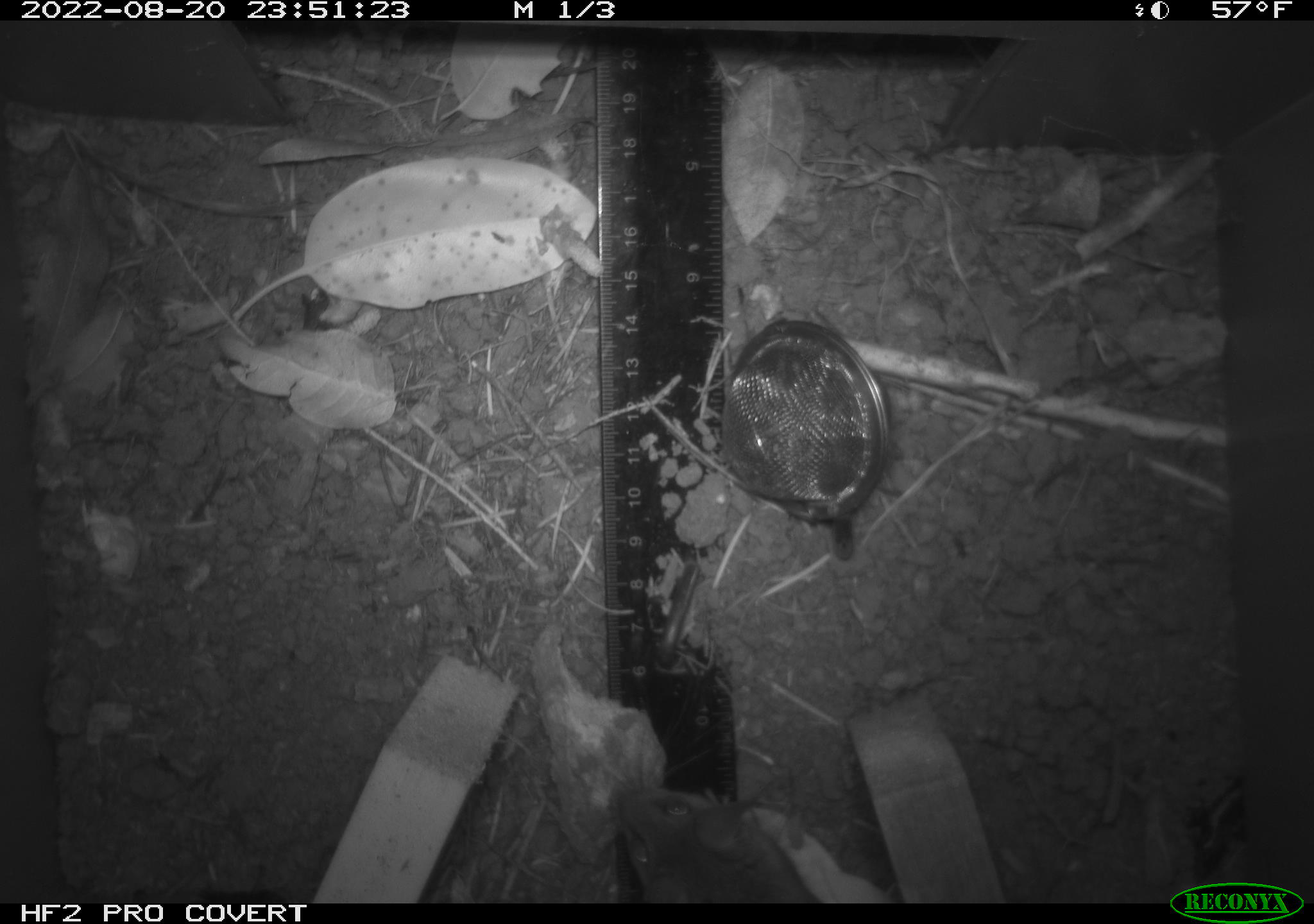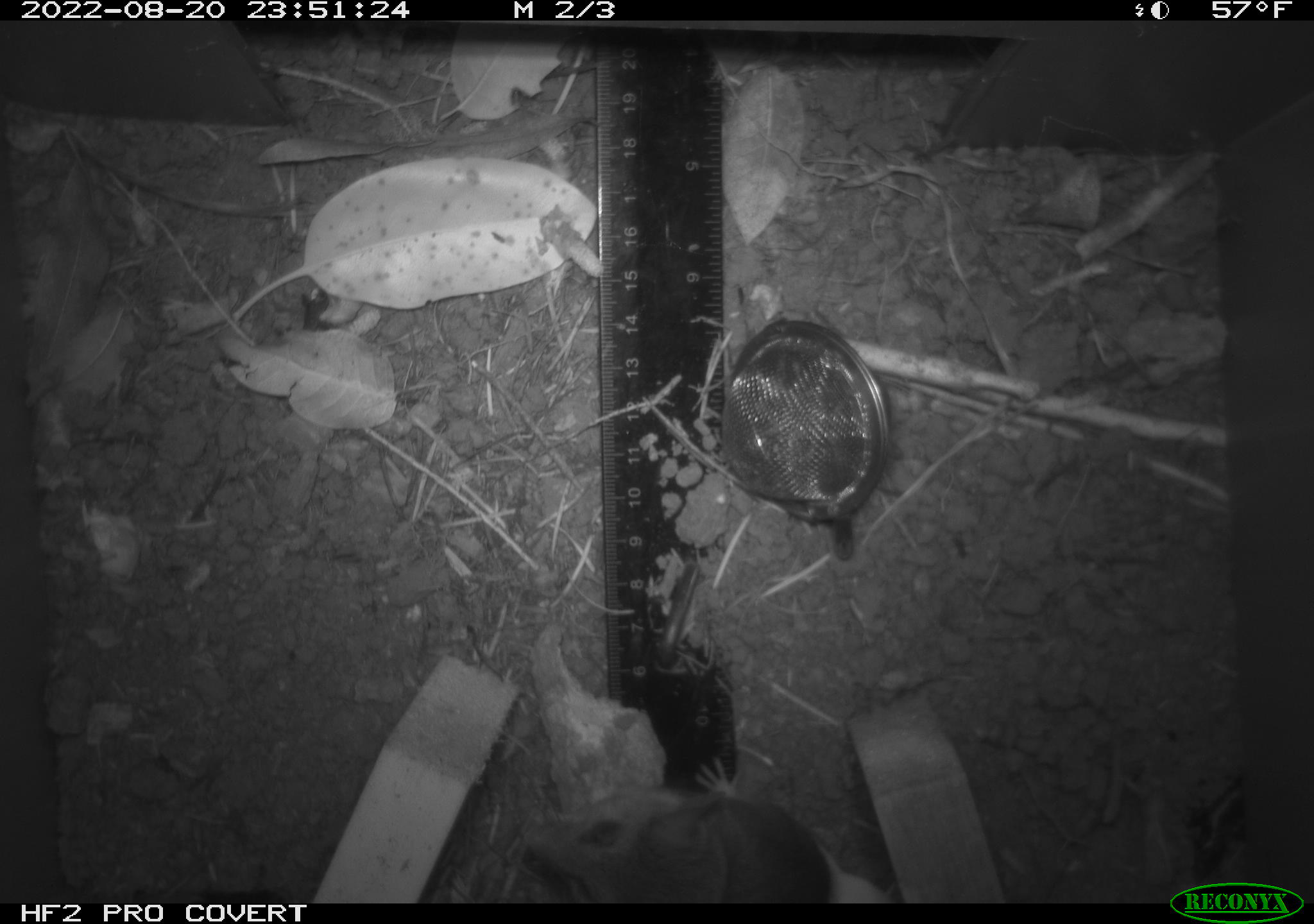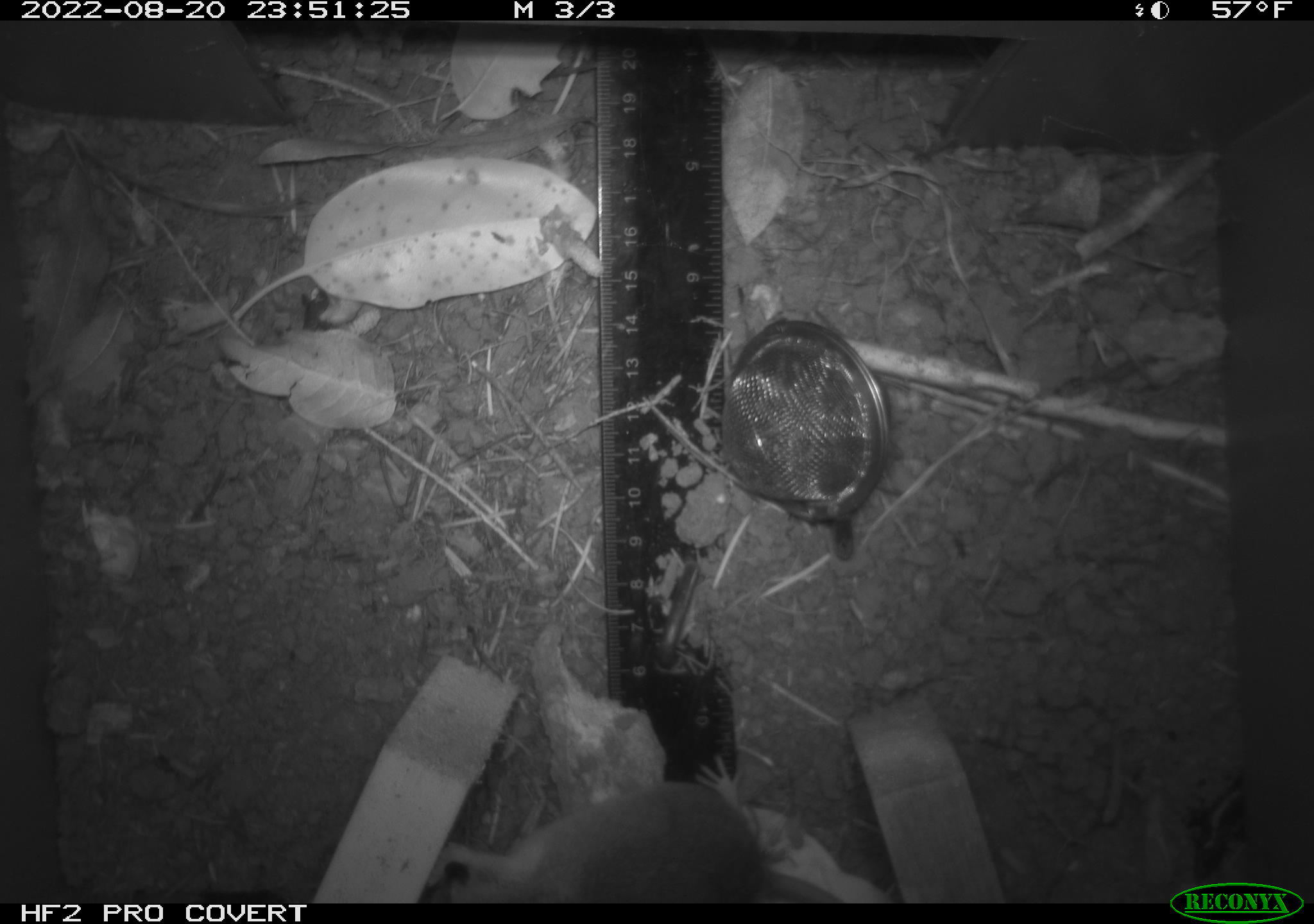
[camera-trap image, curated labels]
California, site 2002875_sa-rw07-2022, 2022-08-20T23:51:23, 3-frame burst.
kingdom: Animalia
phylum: Chordata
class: Mammalia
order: Rodentia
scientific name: Rodentia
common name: mouse species